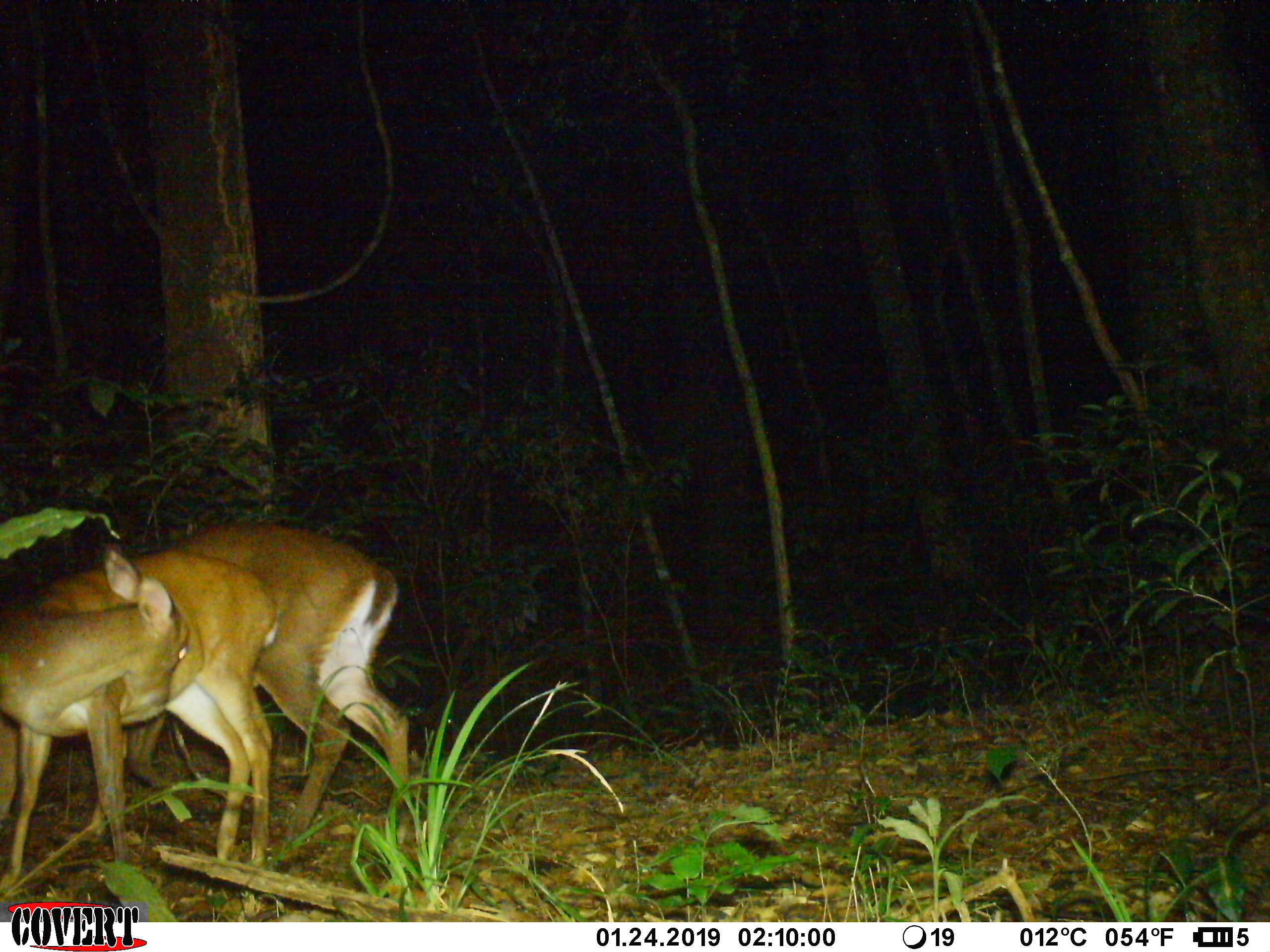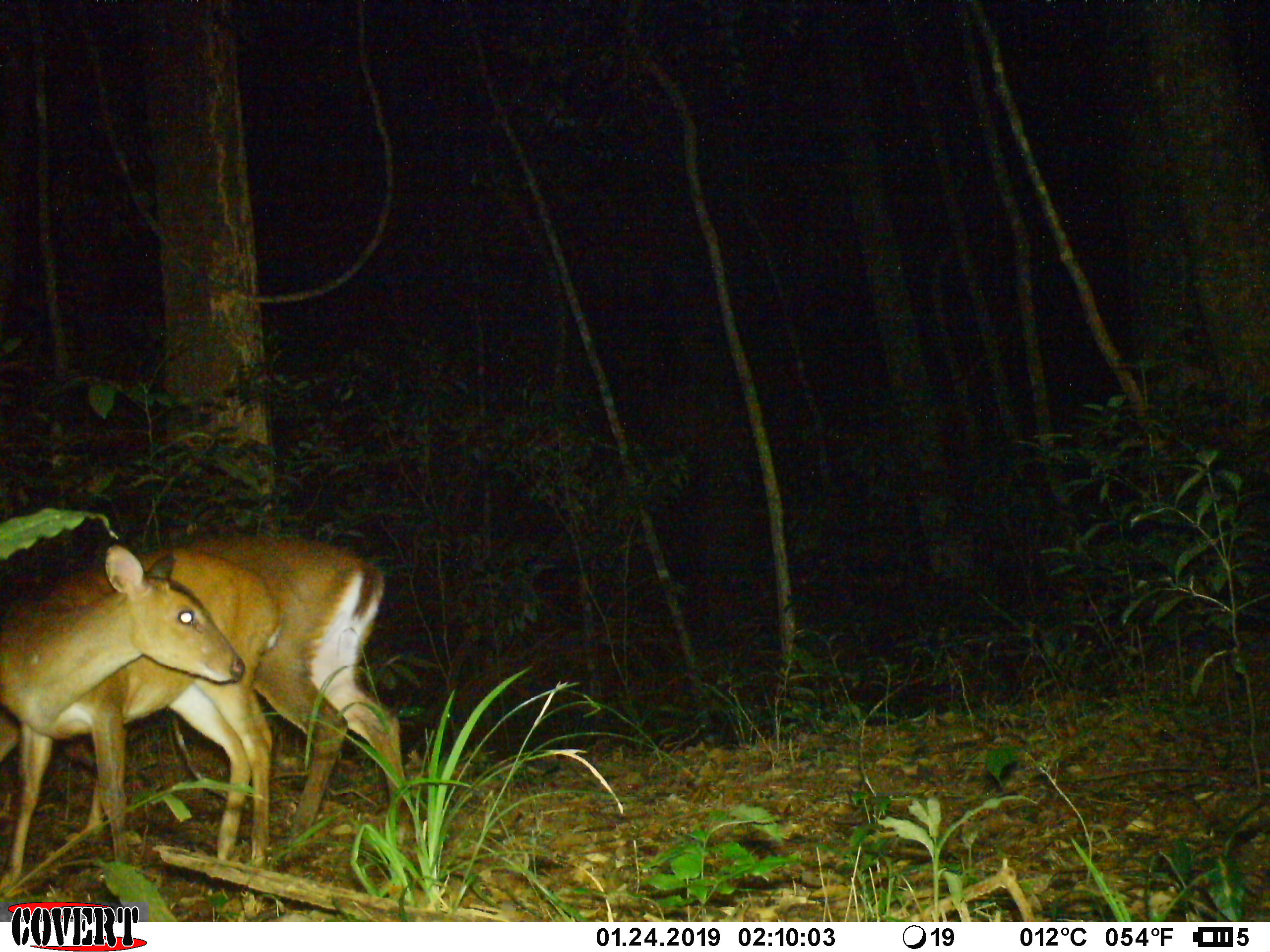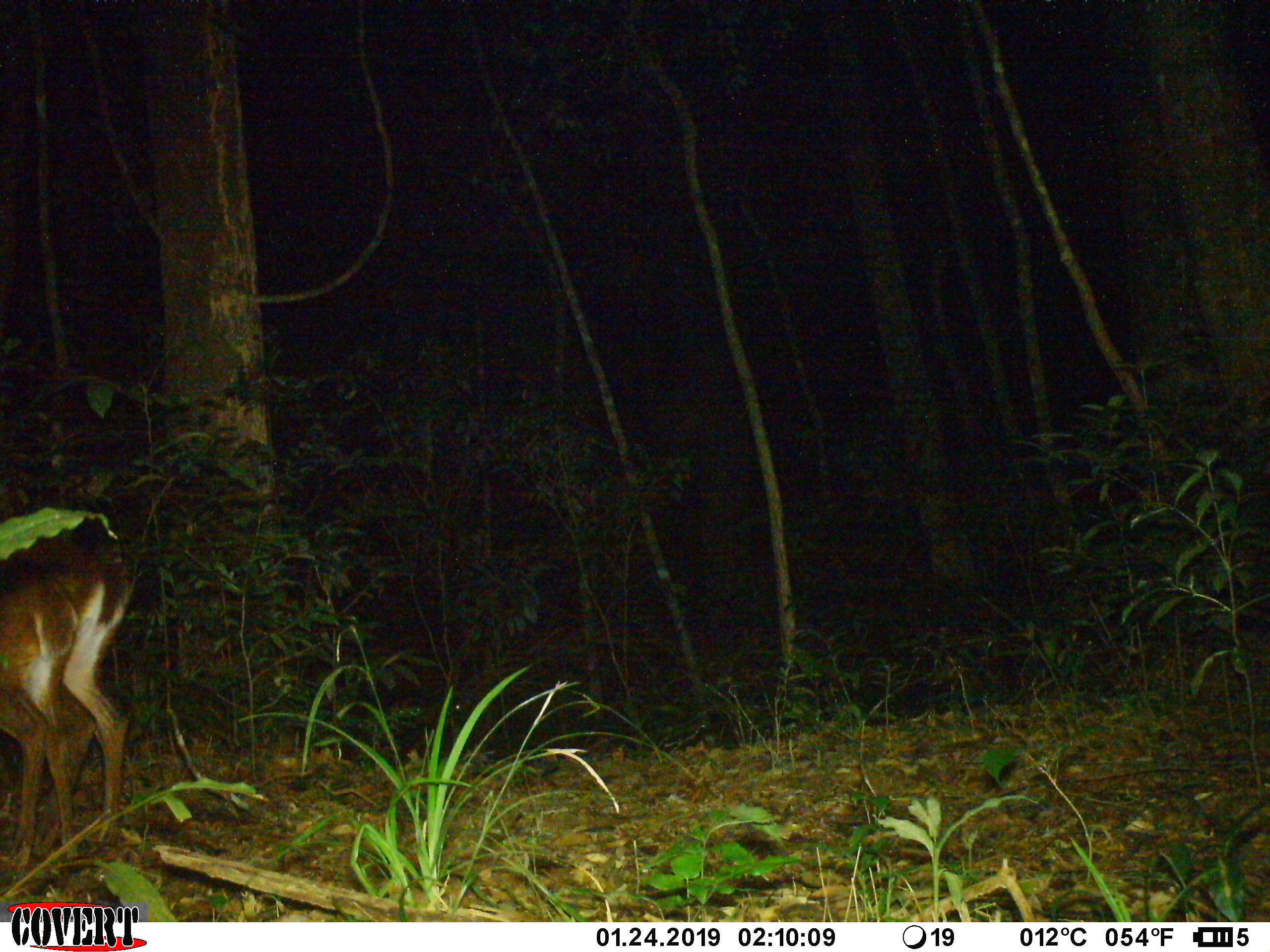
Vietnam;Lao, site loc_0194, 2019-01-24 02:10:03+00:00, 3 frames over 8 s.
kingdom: Animalia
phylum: Chordata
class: Mammalia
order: Artiodactyla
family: Cervidae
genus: Muntiacus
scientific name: Muntiacus vuquangensis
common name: large-antlered muntjac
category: large antlered muntjac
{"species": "large antlered muntjac (large-antlered muntjac) (Muntiacus vuquangensis)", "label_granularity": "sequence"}